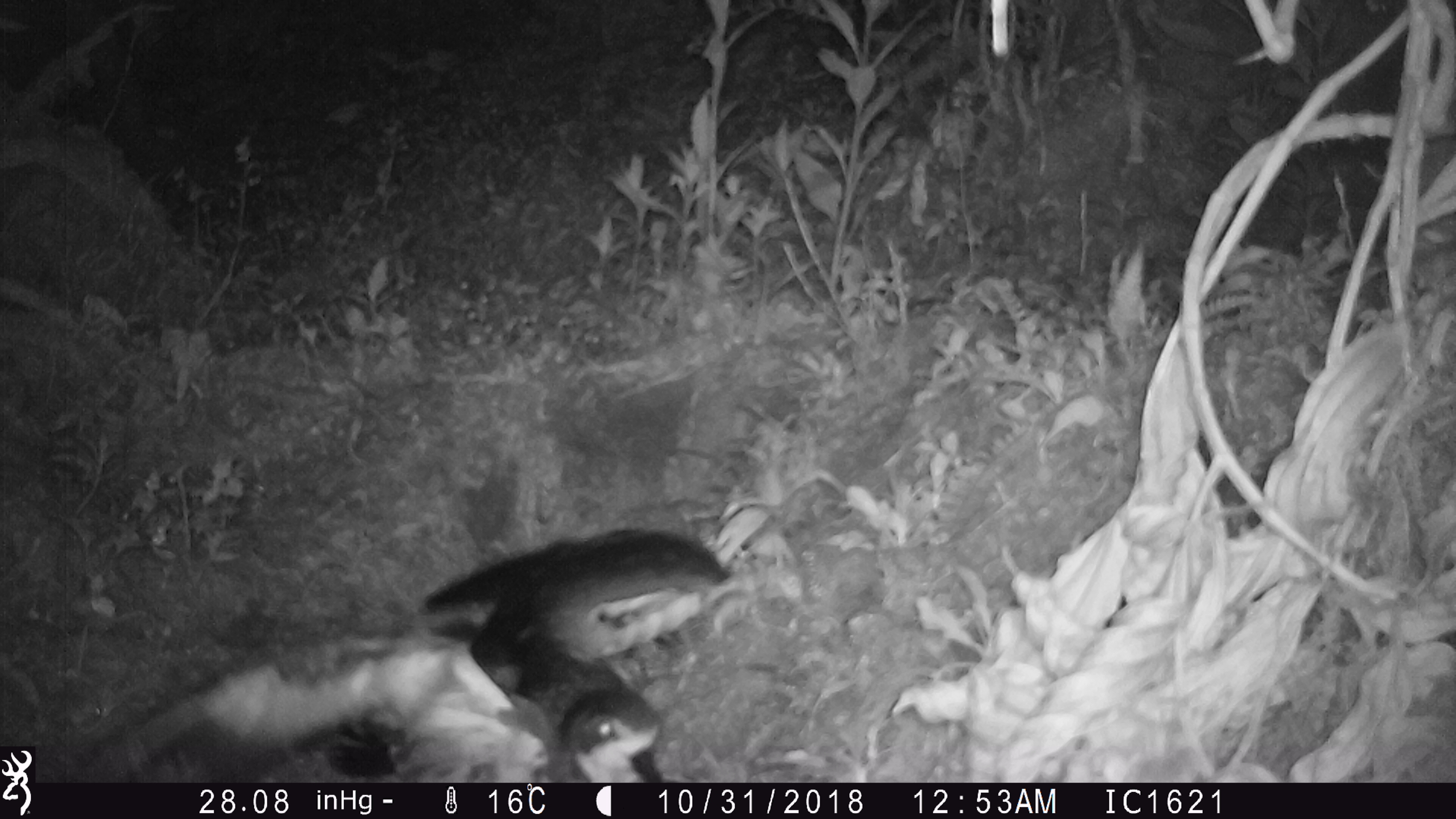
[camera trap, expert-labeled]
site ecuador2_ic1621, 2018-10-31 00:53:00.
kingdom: Animalia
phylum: Chordata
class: Aves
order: Procellariiformes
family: Procellariidae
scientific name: Procellariidae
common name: petrel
Petrel (Procellariidae).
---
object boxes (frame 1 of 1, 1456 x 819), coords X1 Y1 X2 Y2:
petrel: 72 527 742 783